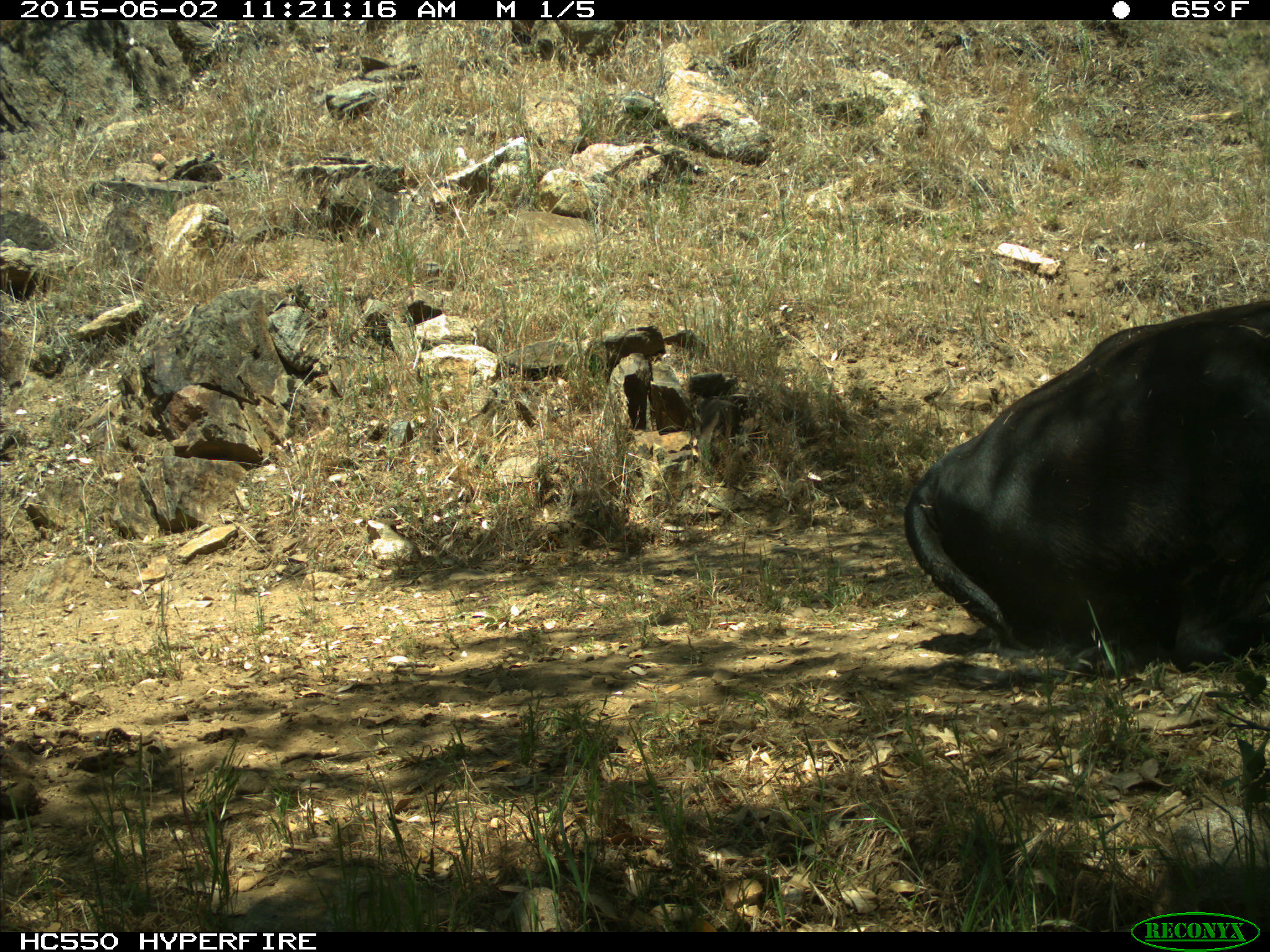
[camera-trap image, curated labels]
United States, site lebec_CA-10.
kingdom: Animalia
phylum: Chordata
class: Mammalia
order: Artiodactyla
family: Bovidae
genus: Bos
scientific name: Bos taurus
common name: domestic cow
Bos taurus (domestic cow).